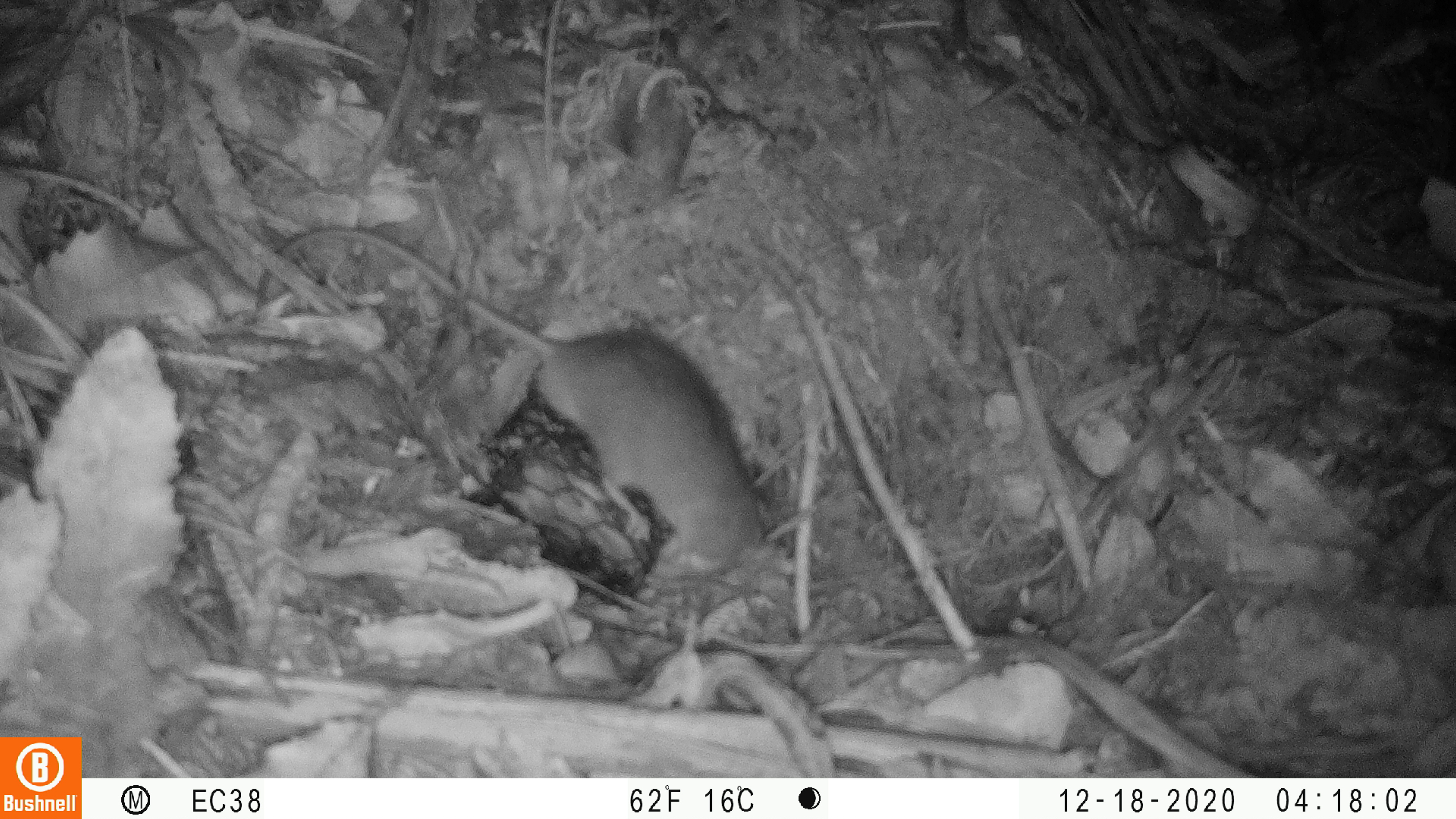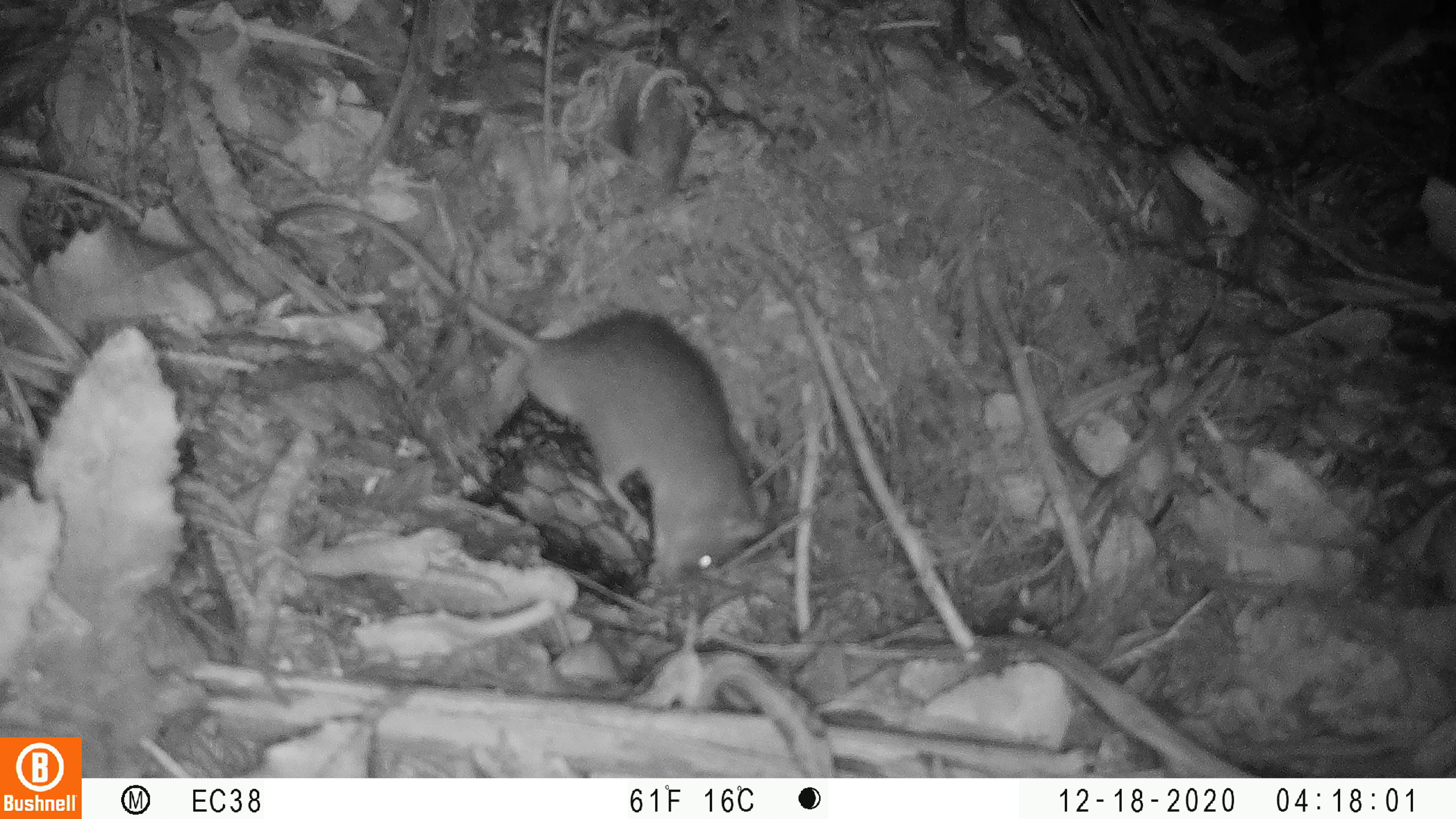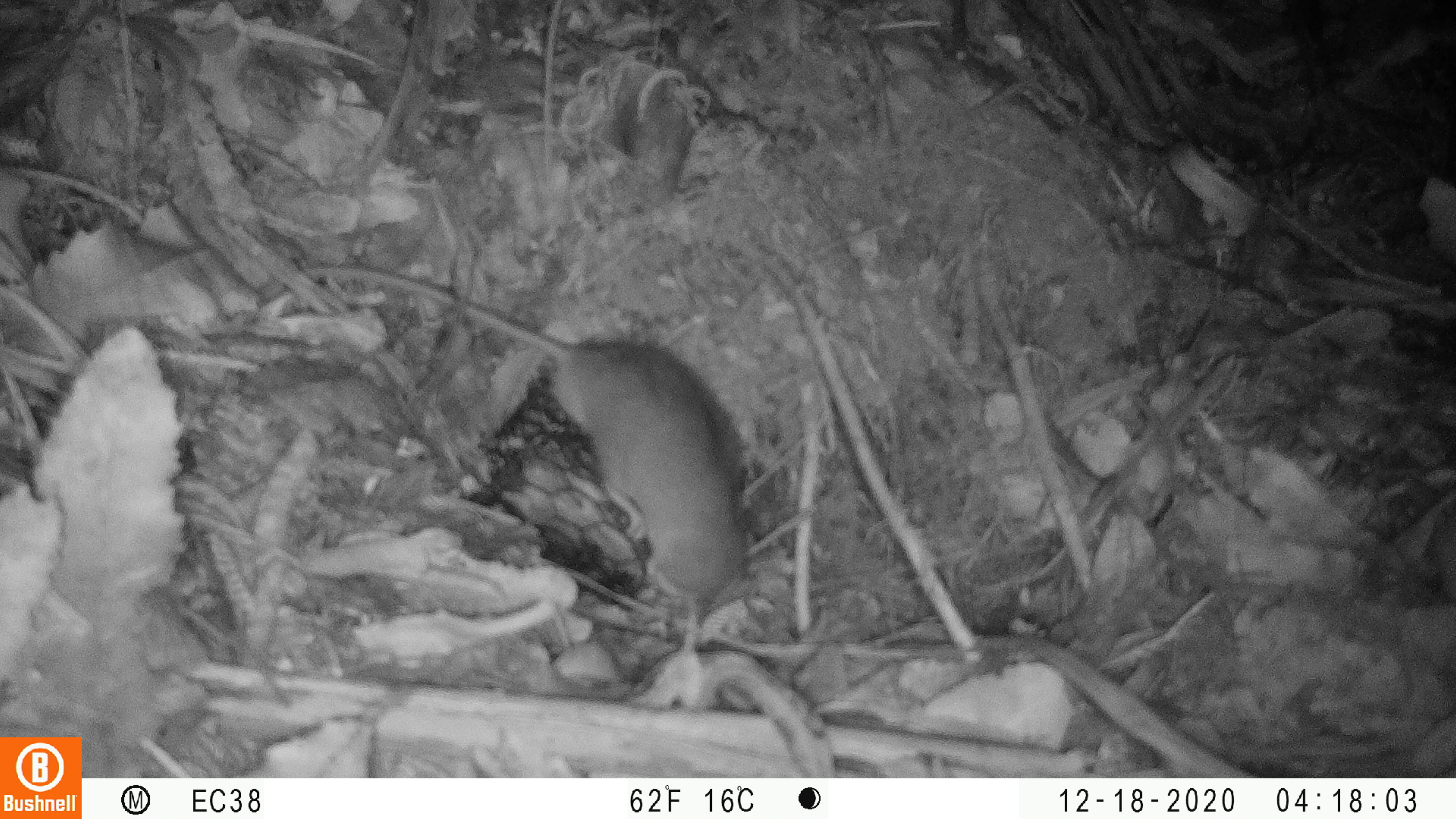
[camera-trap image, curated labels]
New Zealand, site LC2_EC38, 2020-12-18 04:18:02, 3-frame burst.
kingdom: Animalia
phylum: Chordata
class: Mammalia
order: Rodentia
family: Muridae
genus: Rattus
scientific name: Rattus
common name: rat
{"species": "rat (Rattus)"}